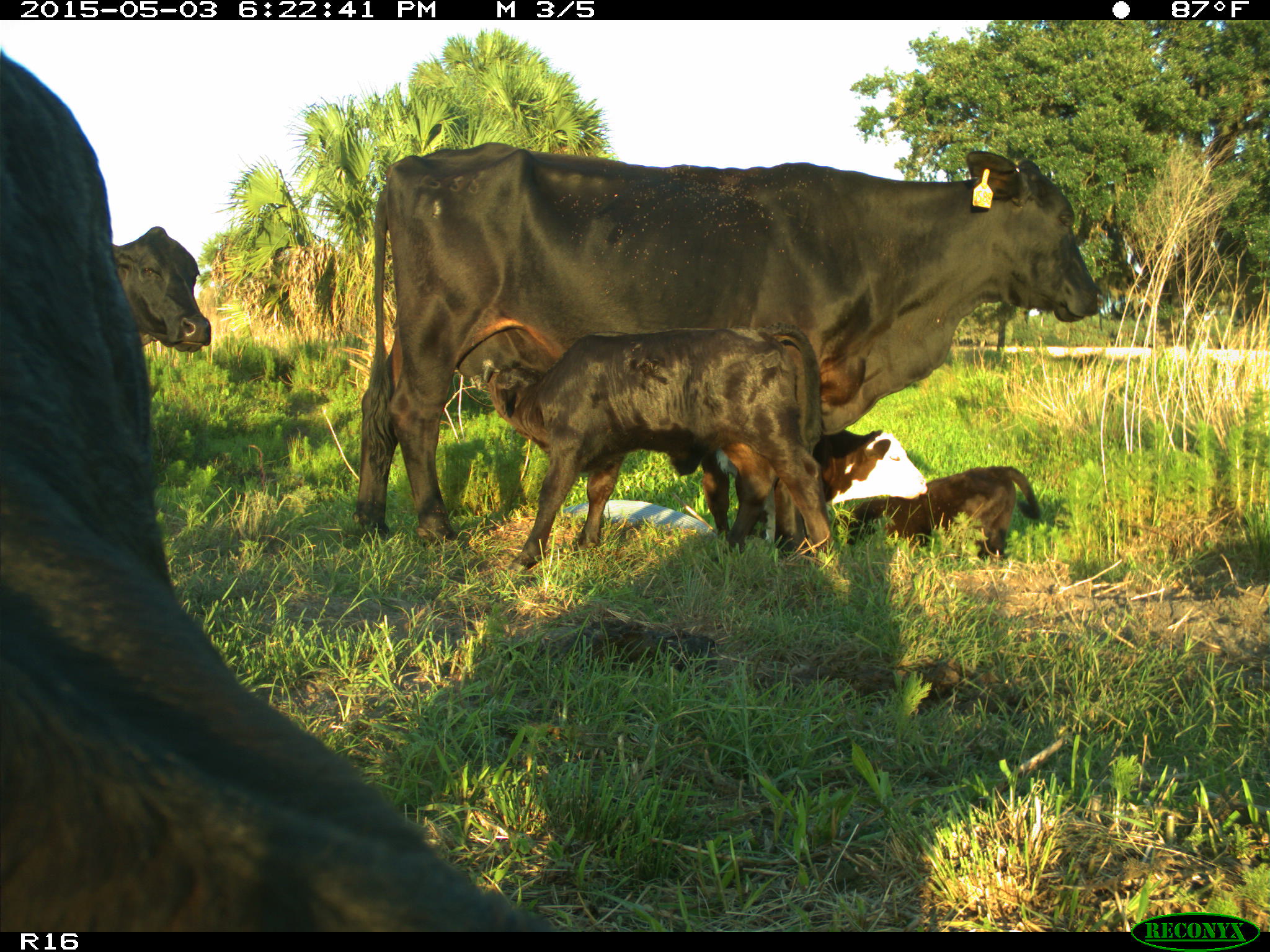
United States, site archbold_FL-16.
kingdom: Animalia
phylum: Chordata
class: Mammalia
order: Artiodactyla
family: Bovidae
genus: Bos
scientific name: Bos taurus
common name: domestic cow